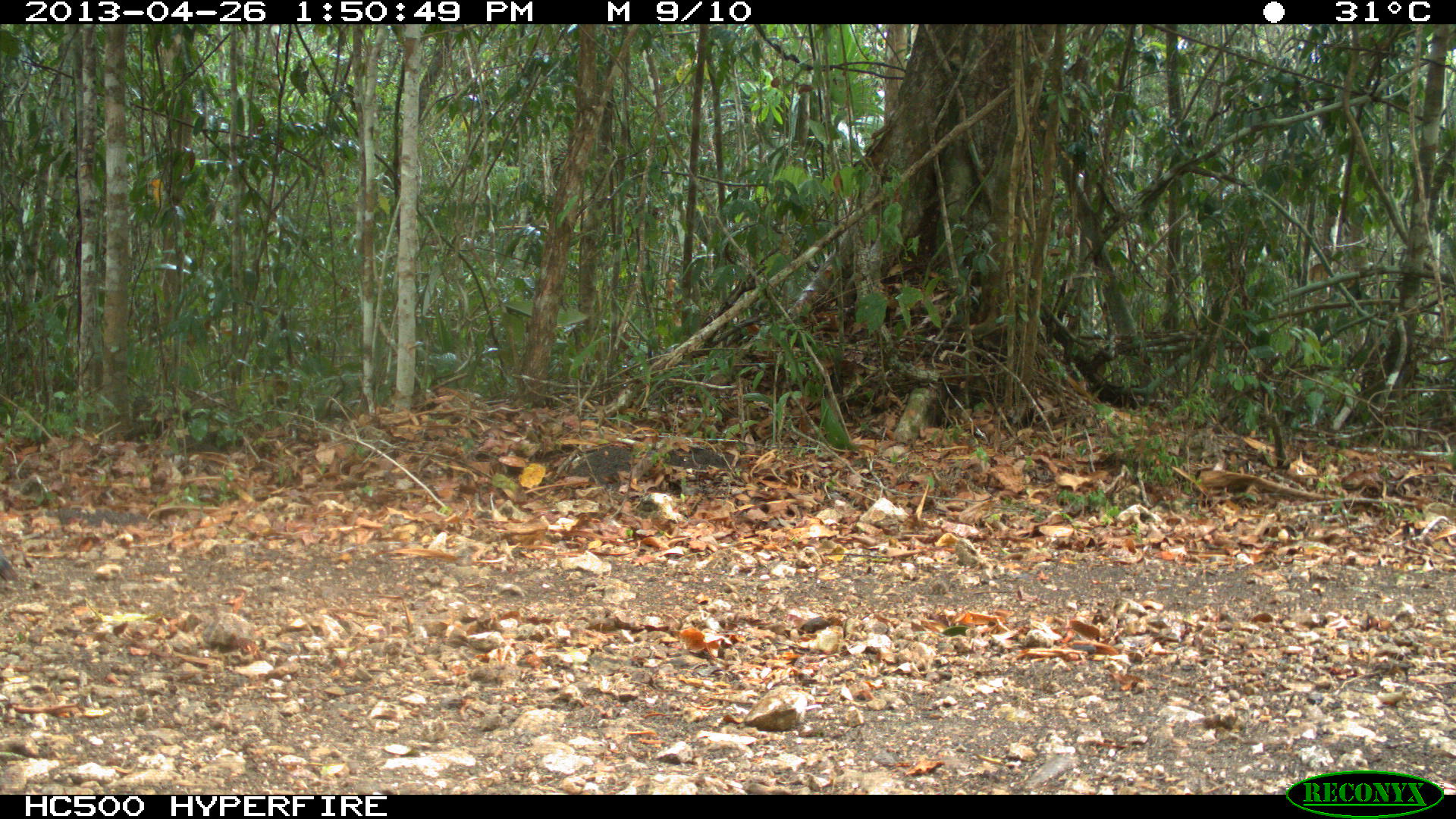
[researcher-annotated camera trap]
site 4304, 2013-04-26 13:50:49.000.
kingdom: Animalia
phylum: Chordata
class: Aves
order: Galliformes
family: Phasianidae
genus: Meleagris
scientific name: Meleagris ocellata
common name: ocellated turkey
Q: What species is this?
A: Meleagris ocellata (ocellated turkey).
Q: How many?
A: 1.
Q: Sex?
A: Male.